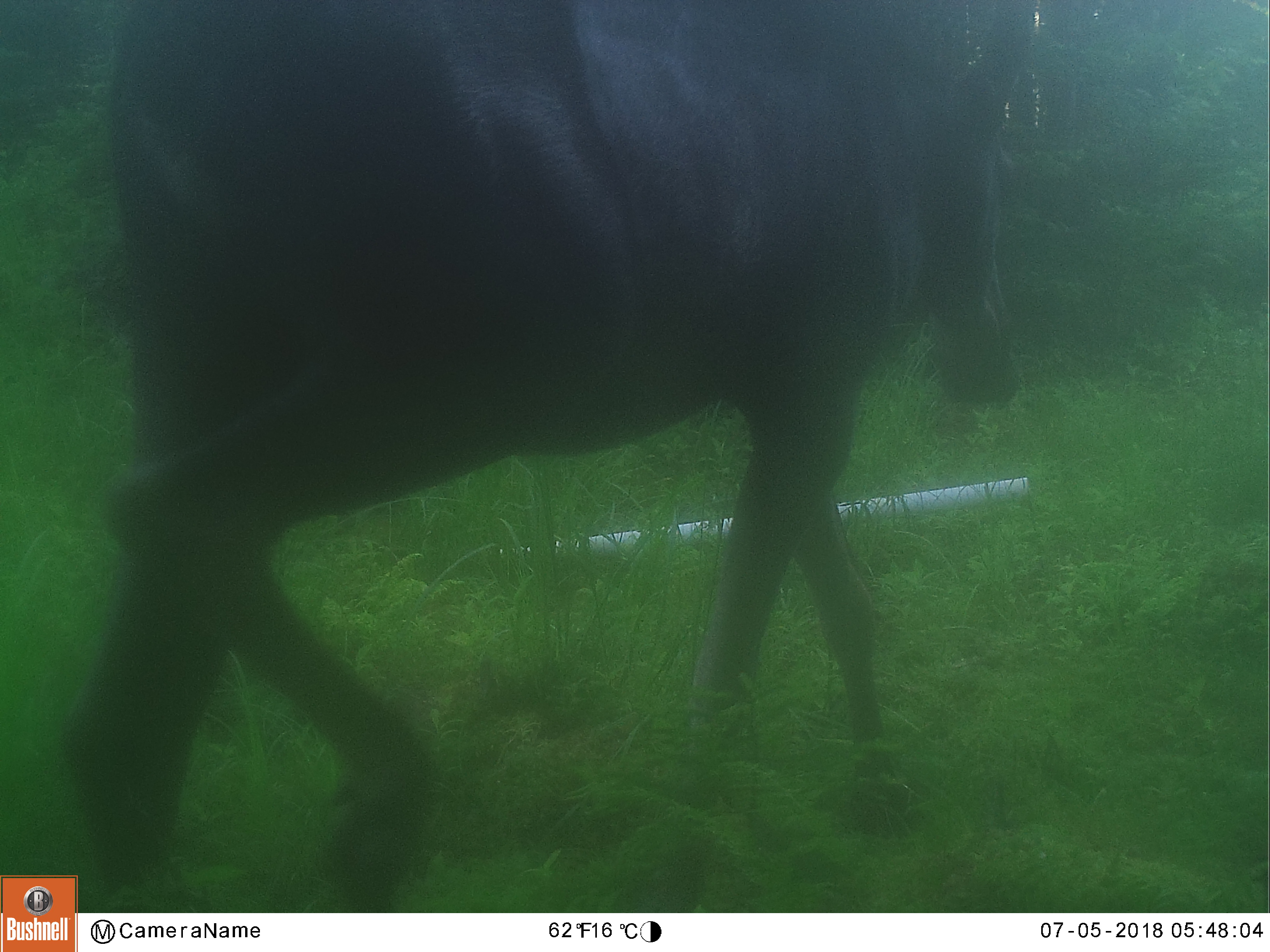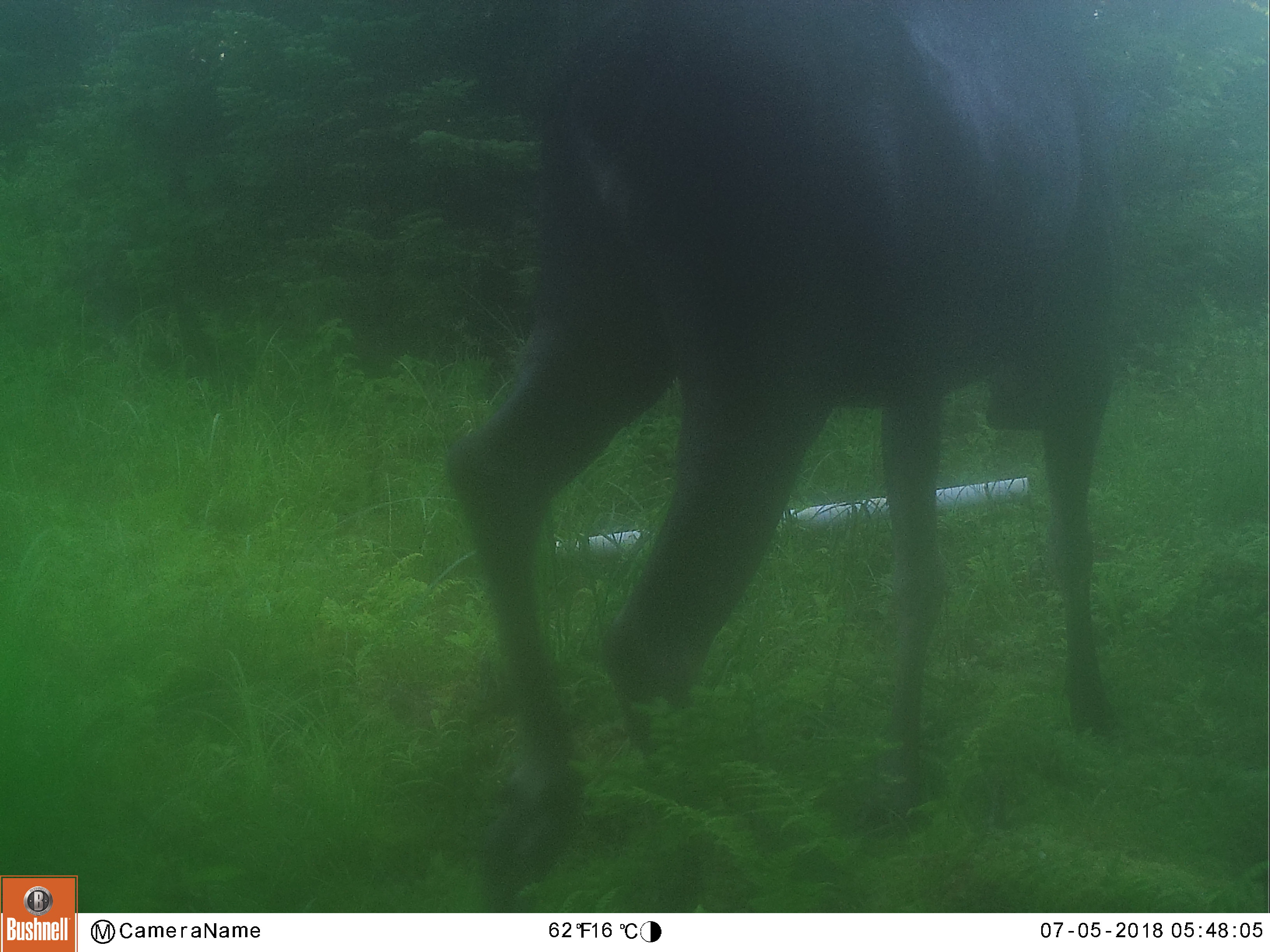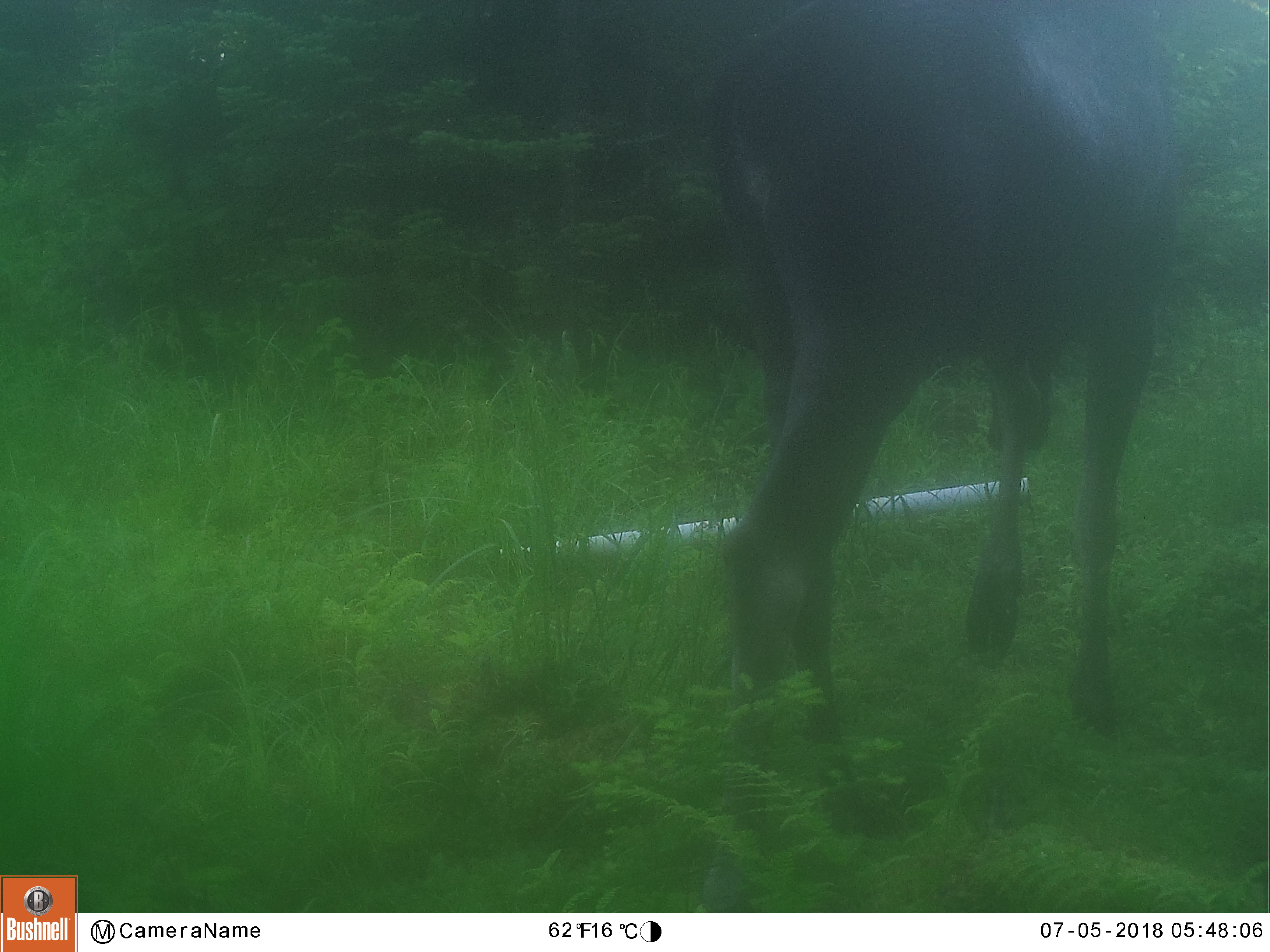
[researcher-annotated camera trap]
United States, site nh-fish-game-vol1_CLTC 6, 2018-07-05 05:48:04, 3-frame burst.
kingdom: Animalia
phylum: Chordata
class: Mammalia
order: Artiodactyla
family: Cervidae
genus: Alces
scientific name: Alces alces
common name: moose